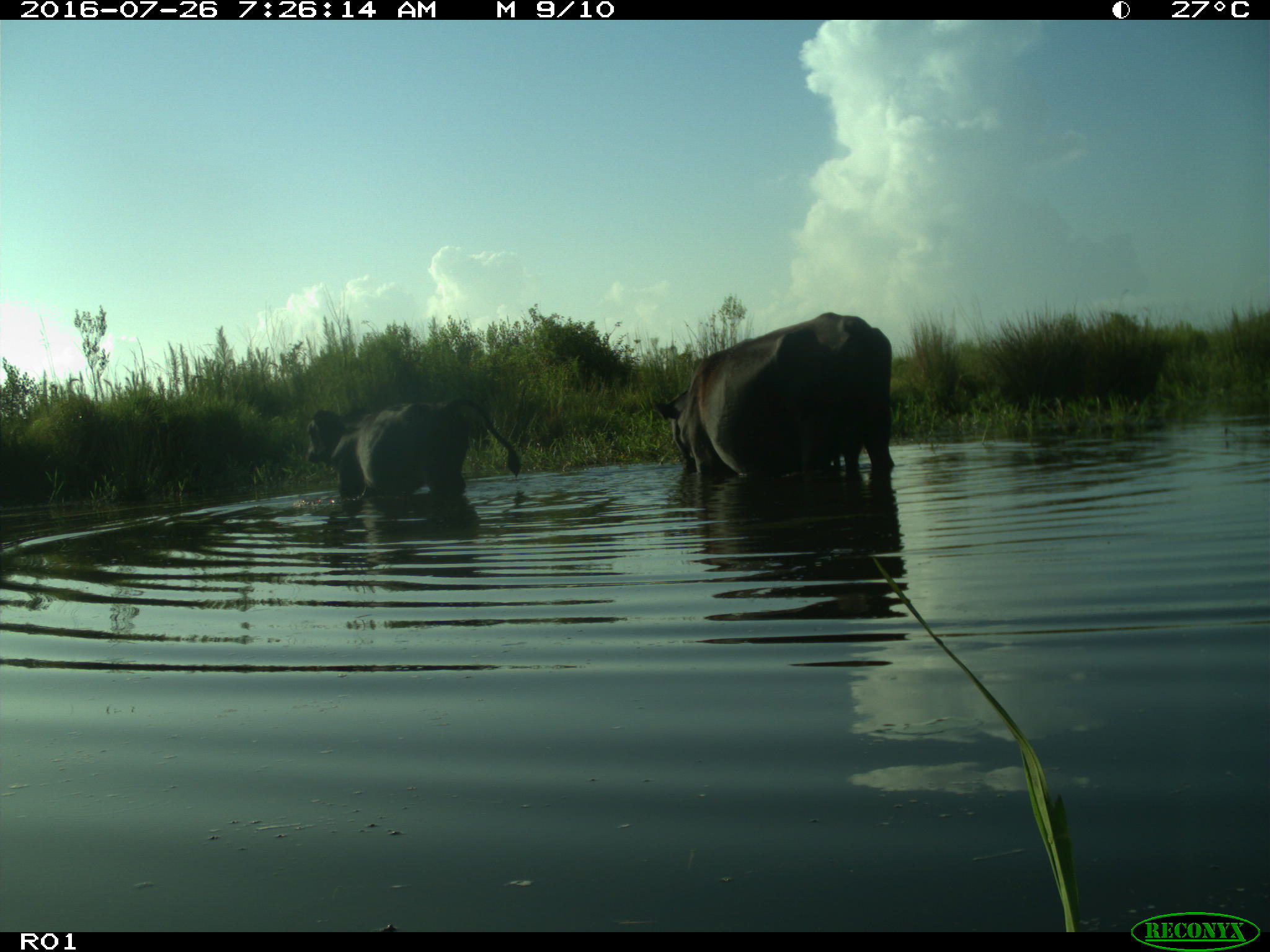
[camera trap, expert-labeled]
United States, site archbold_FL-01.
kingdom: Animalia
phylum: Chordata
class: Mammalia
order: Artiodactyla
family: Bovidae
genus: Bos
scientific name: Bos taurus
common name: domestic cow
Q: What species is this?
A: Bos taurus (domestic cow).